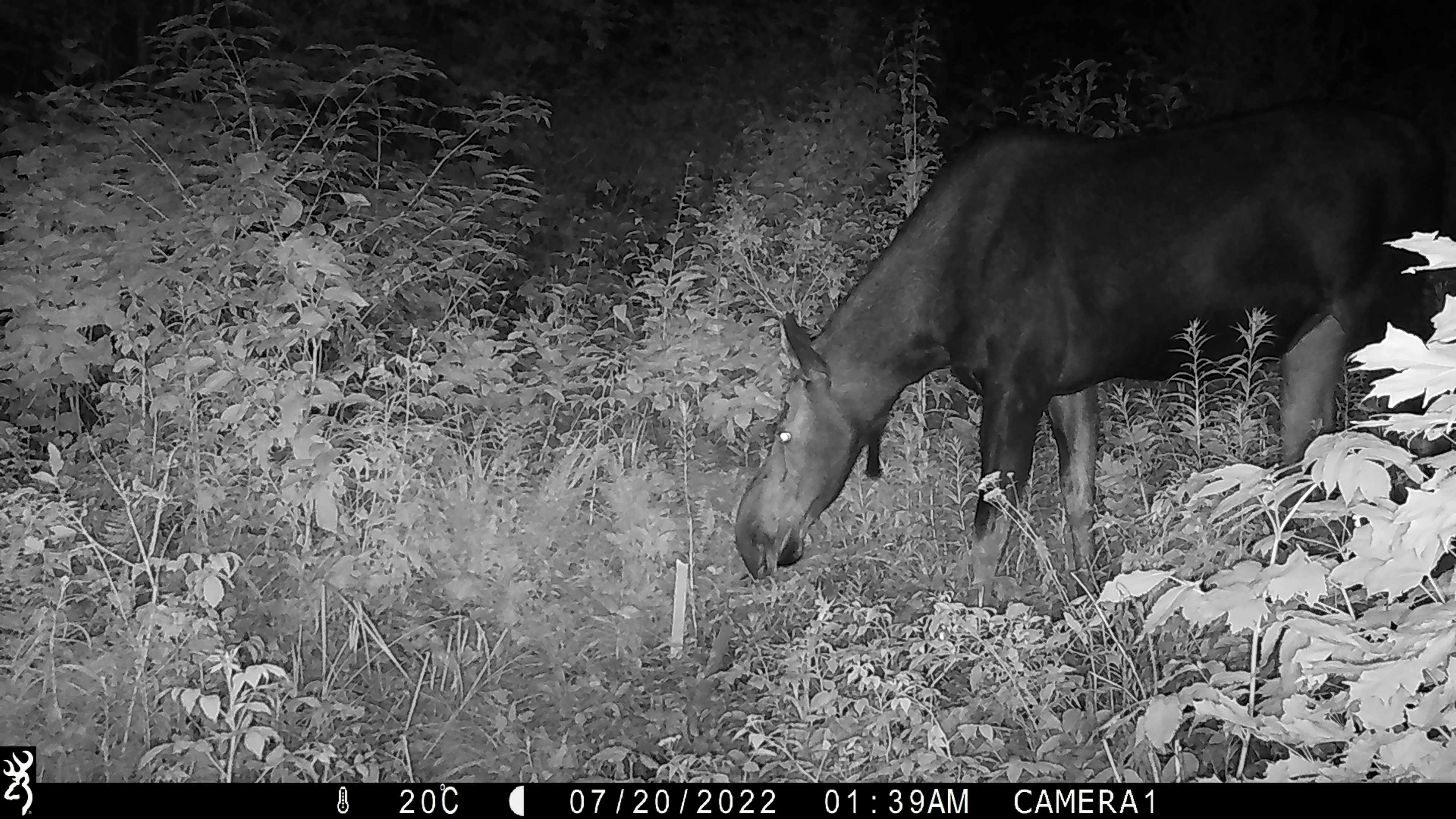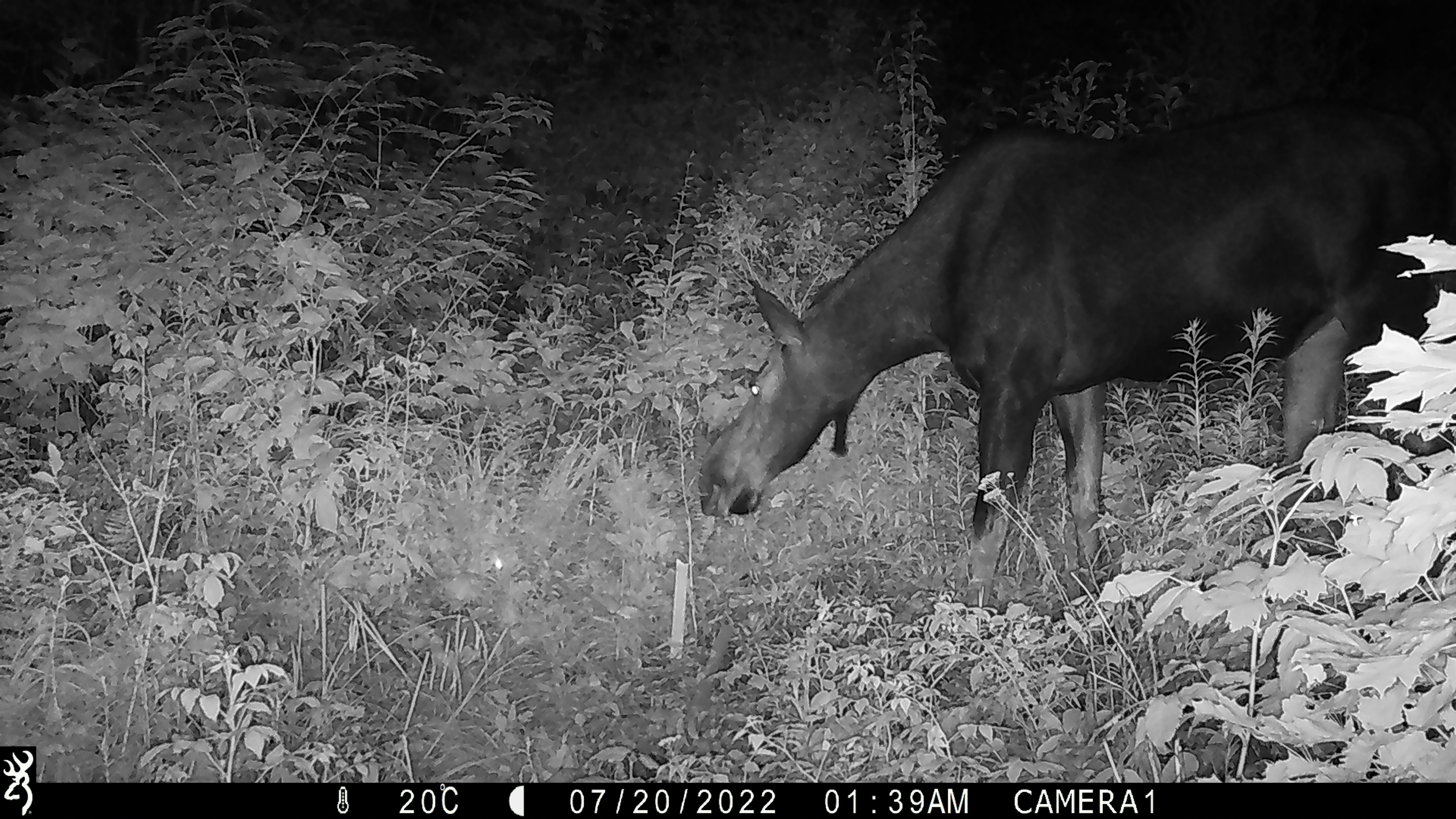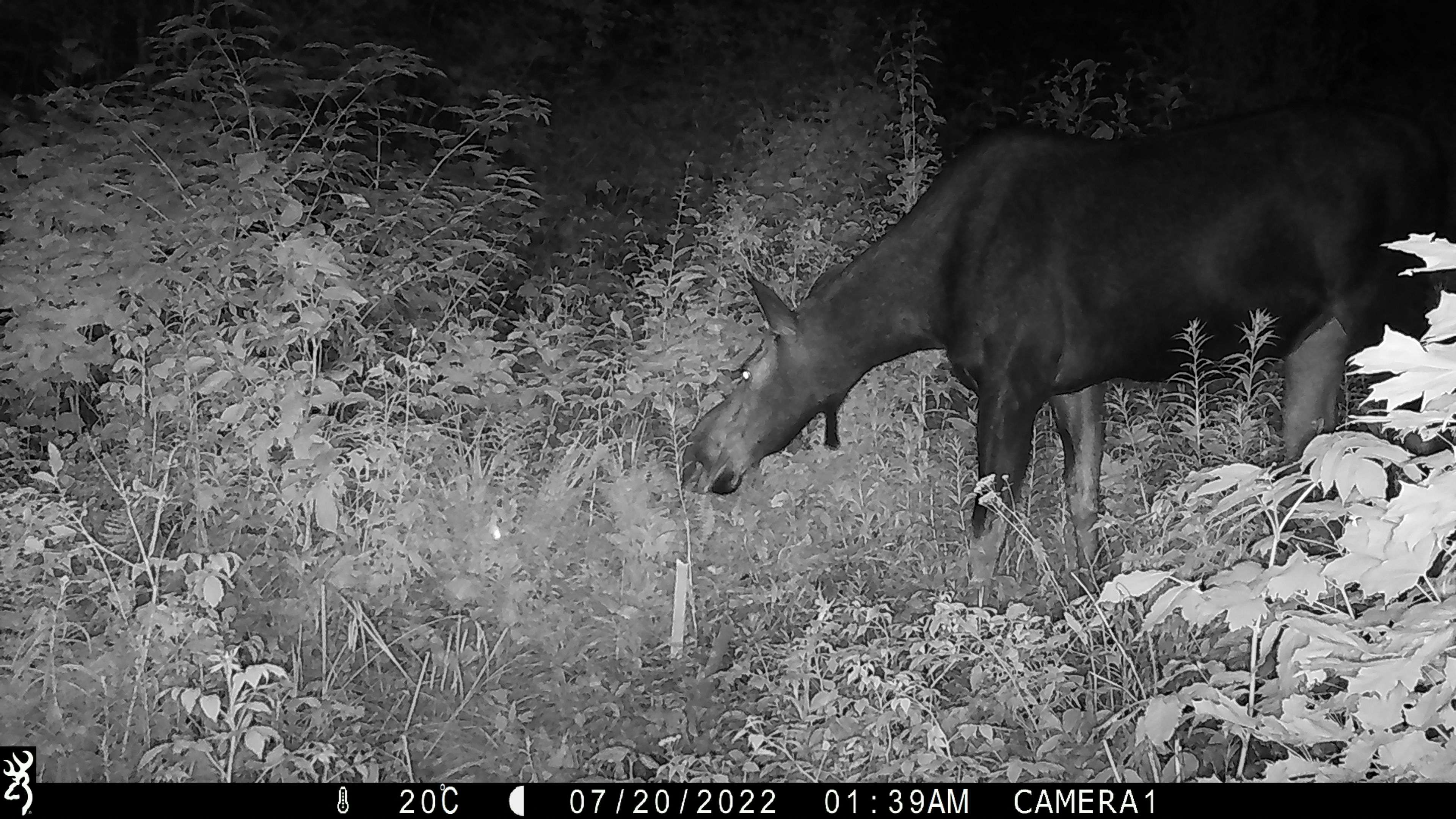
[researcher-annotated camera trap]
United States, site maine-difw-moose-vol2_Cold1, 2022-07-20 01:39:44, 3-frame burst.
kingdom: Animalia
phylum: Chordata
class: Mammalia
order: Artiodactyla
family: Cervidae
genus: Alces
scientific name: Alces alces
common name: moose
Moose (Alces alces).